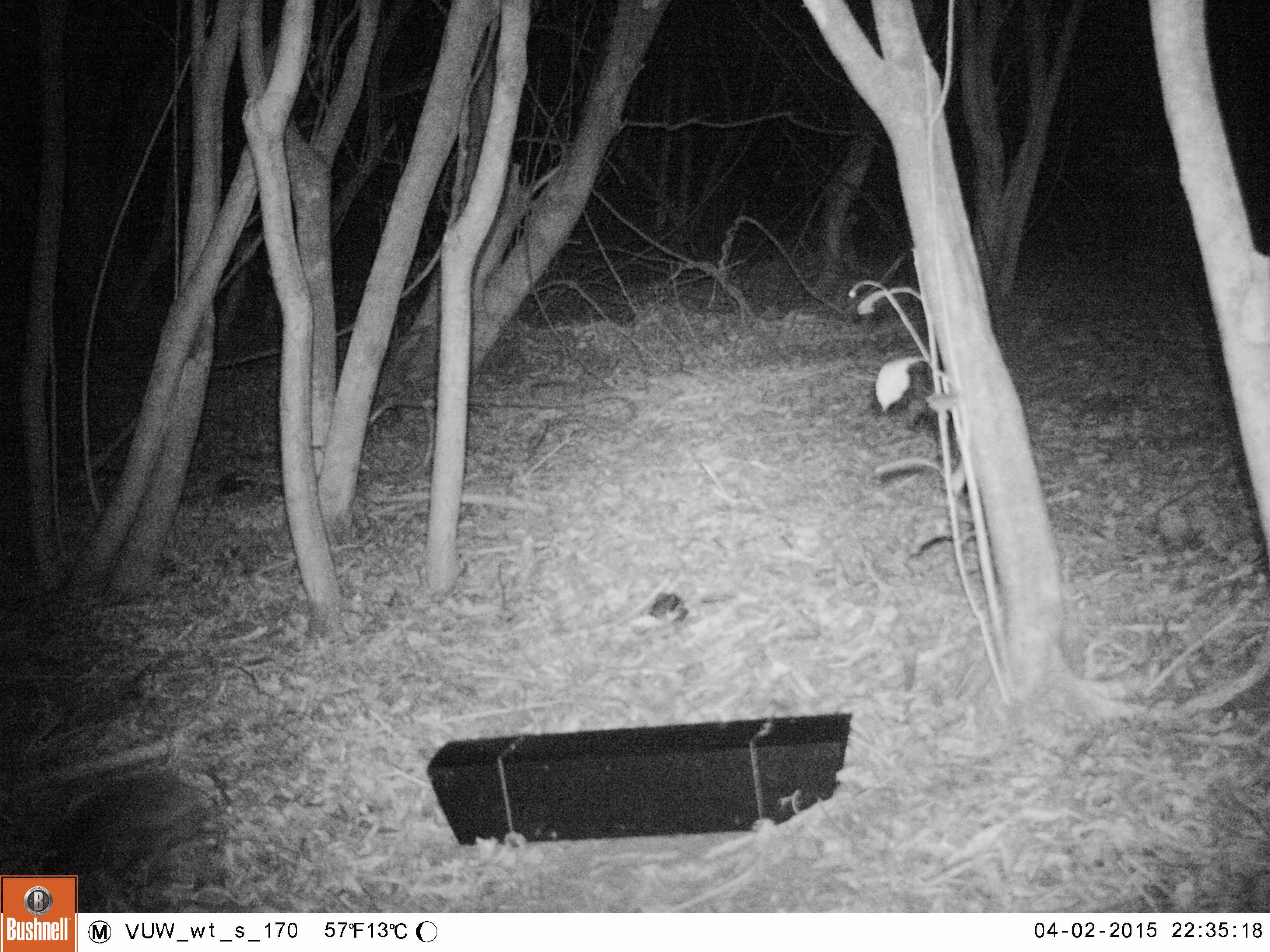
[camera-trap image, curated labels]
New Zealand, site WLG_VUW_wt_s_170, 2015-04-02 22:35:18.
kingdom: Animalia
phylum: Chordata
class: Mammalia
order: Eulipotyphla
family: Erinaceidae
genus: Erinaceus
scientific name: Erinaceus europaeus europaeus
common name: european hedgehog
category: hedgehog